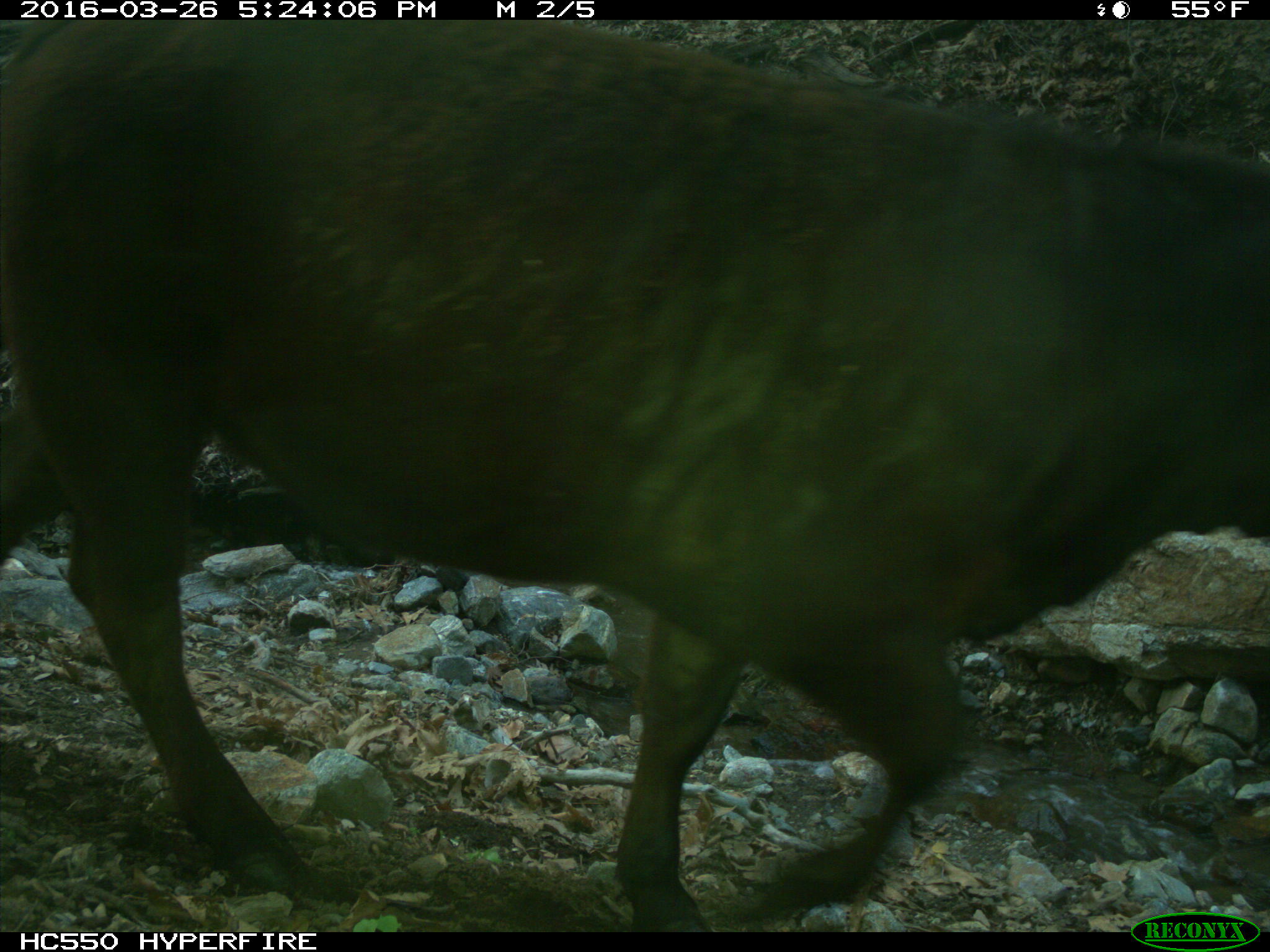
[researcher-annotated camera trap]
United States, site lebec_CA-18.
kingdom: Animalia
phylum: Chordata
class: Mammalia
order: Artiodactyla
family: Bovidae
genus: Bos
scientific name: Bos taurus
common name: domestic cow